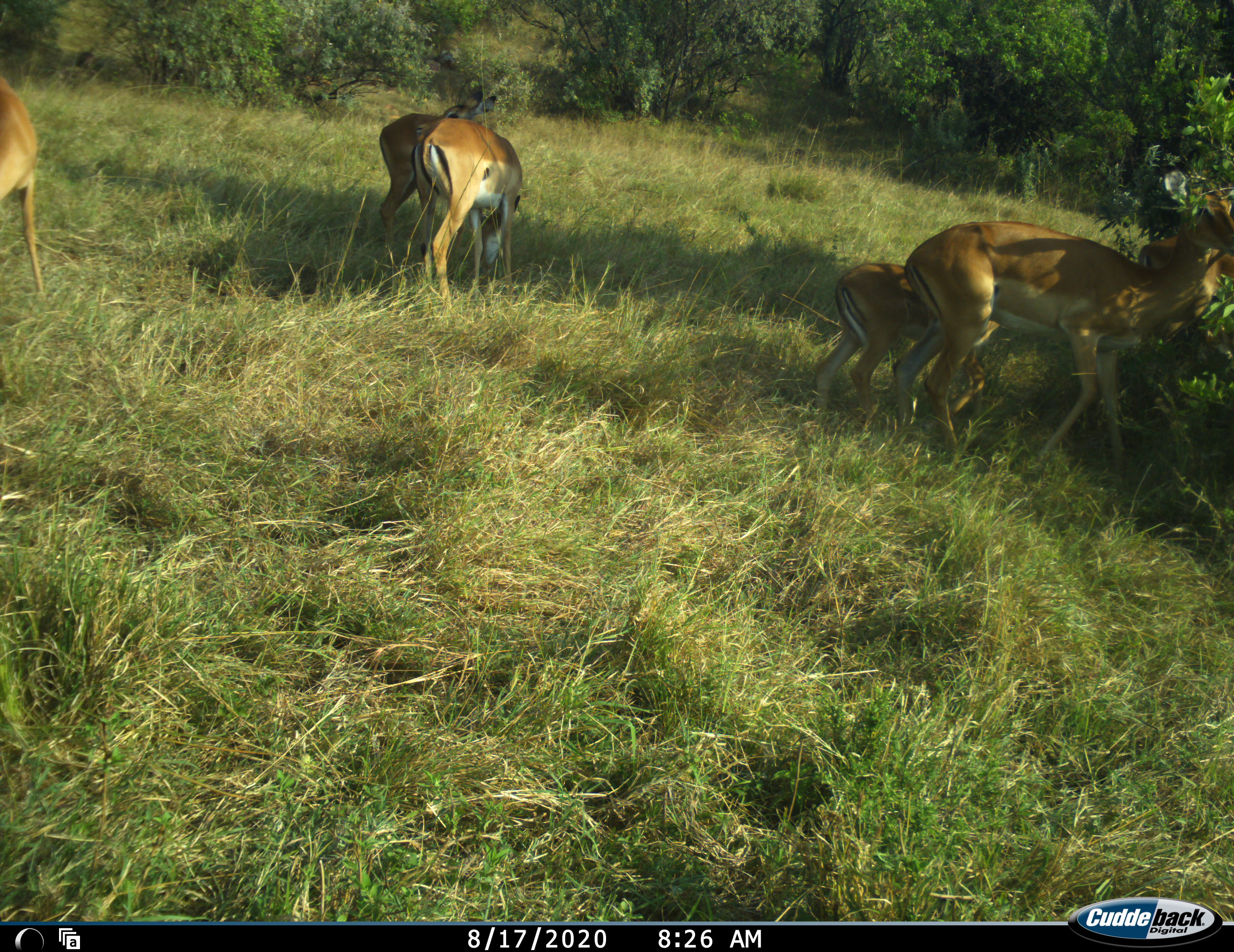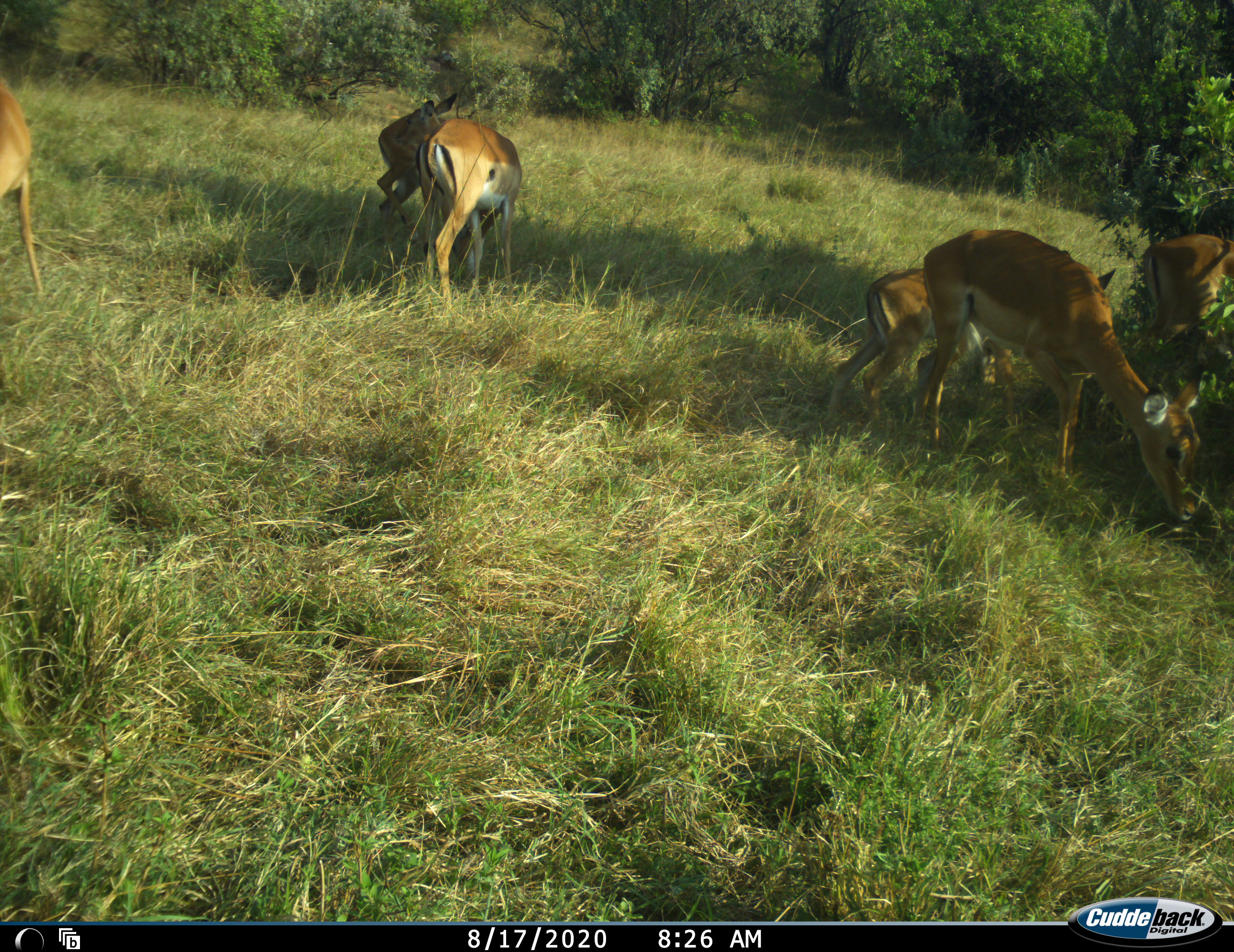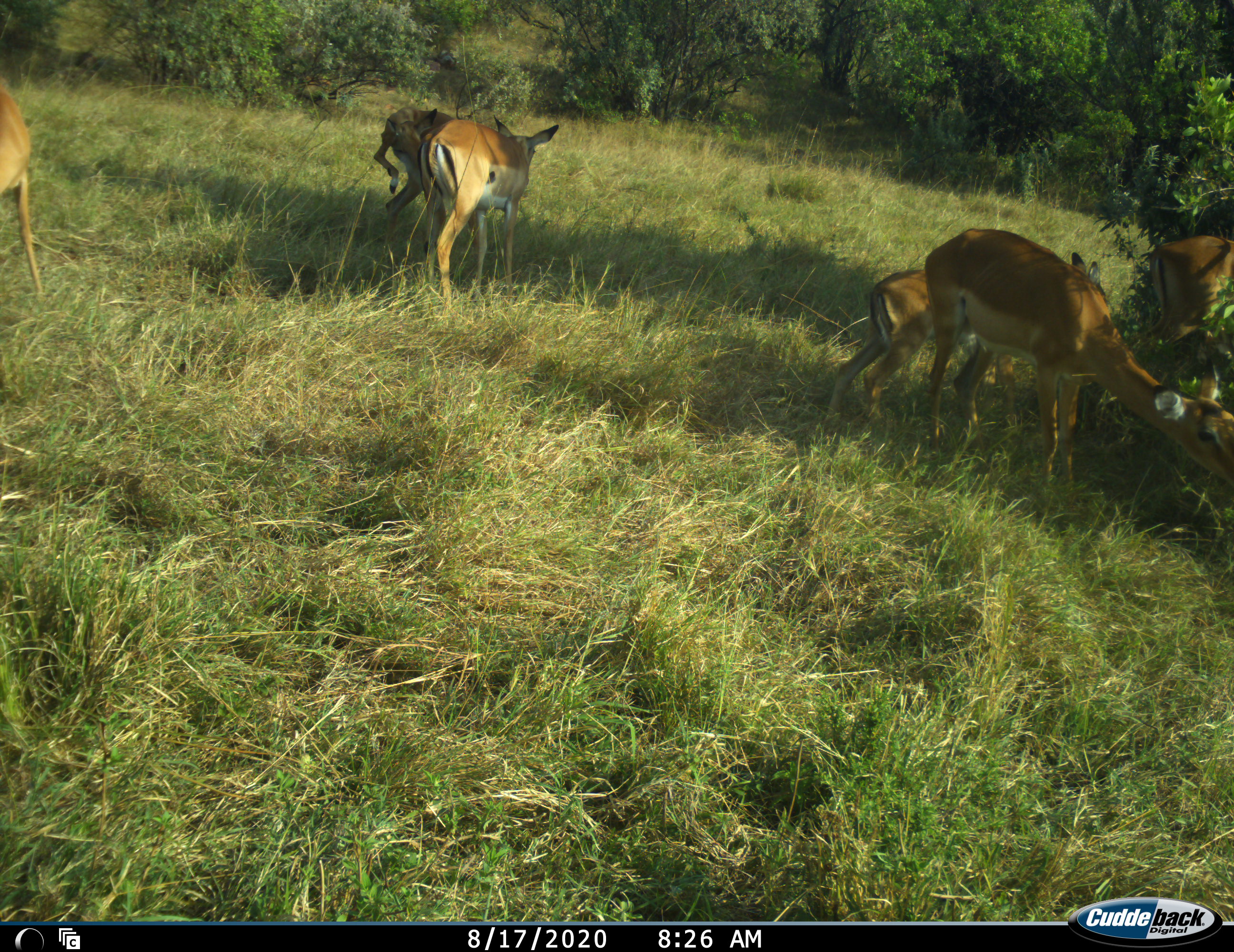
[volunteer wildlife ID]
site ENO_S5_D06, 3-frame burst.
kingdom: Animalia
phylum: Chordata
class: Mammalia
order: Artiodactyla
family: Bovidae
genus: Aepyceros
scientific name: Aepyceros melampus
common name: impala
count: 6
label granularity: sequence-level